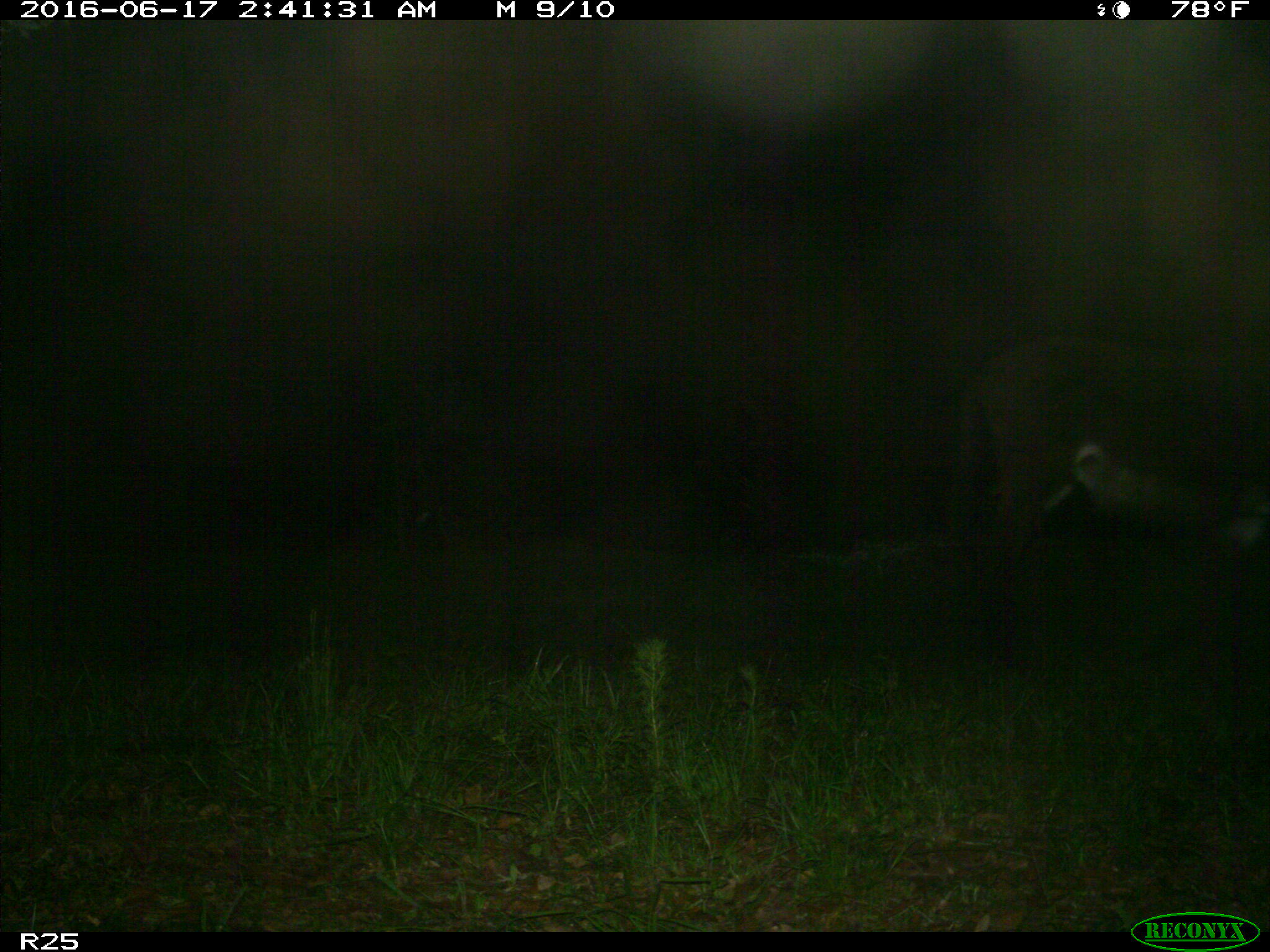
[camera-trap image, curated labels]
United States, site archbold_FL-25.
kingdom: Animalia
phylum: Chordata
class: Mammalia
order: Artiodactyla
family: Bovidae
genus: Bos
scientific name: Bos taurus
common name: domestic cow